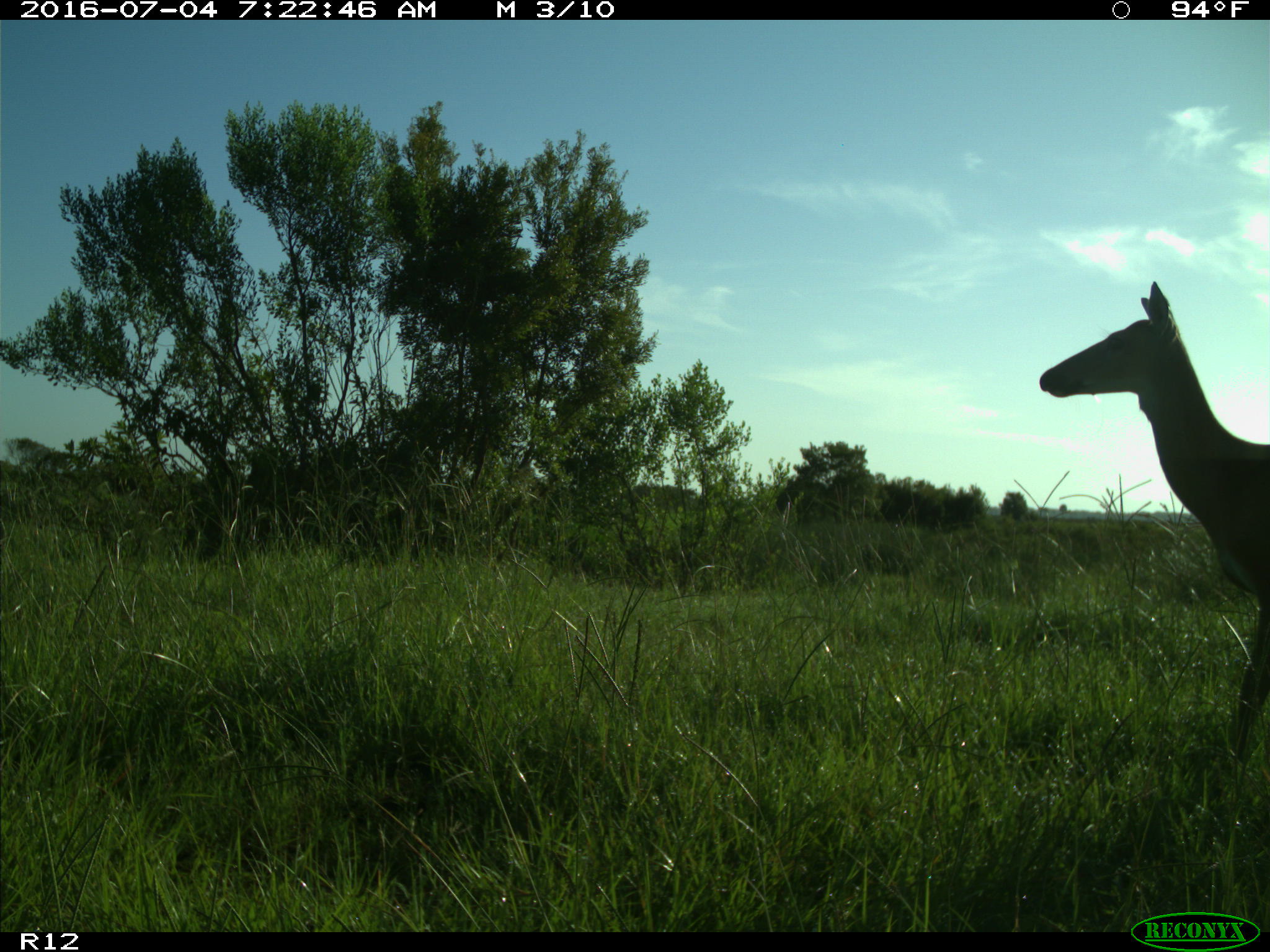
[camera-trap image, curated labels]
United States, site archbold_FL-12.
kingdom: Animalia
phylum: Chordata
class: Mammalia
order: Artiodactyla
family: Cervidae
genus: Odocoileus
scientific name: Odocoileus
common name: deer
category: unidentified deer